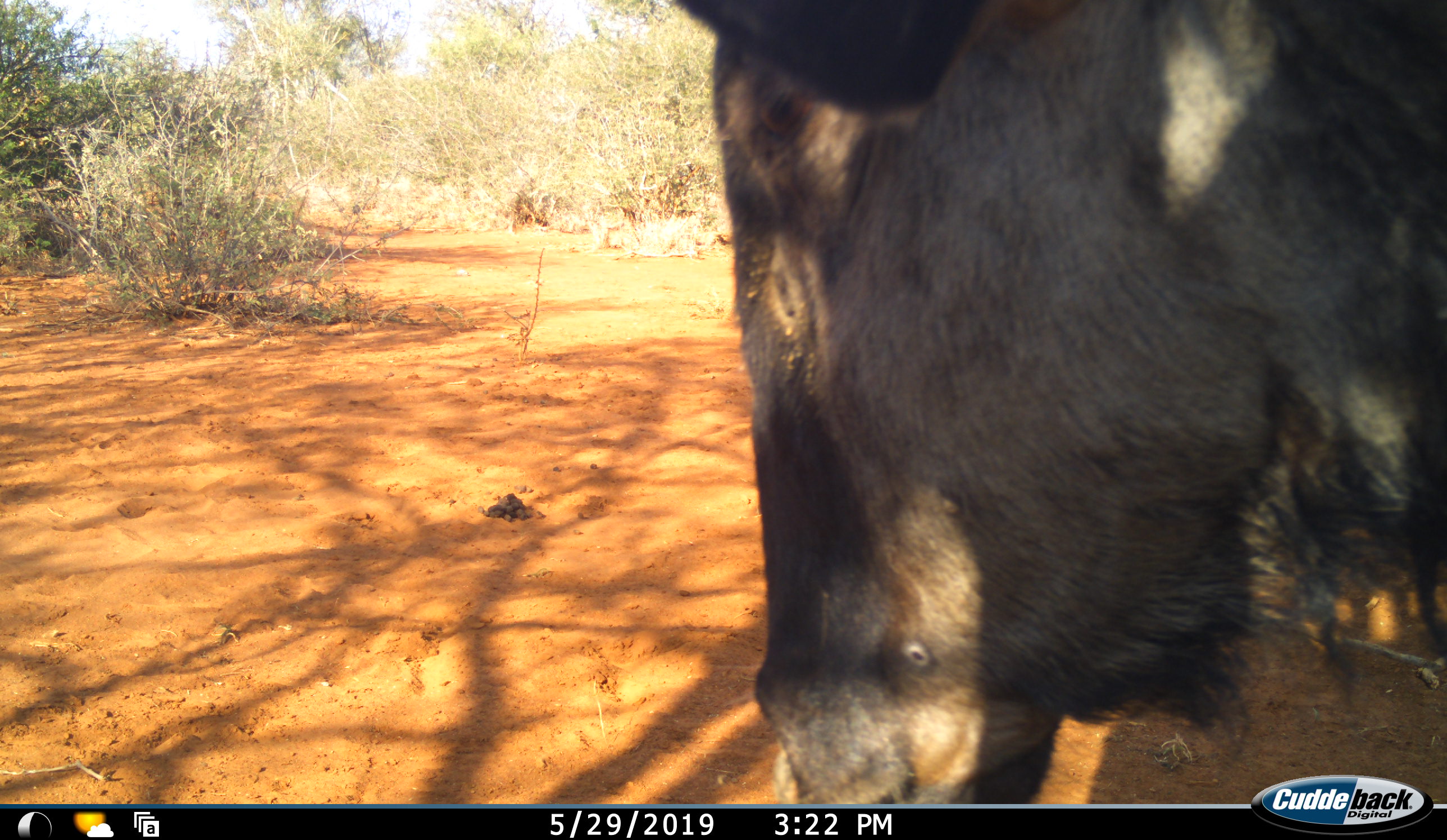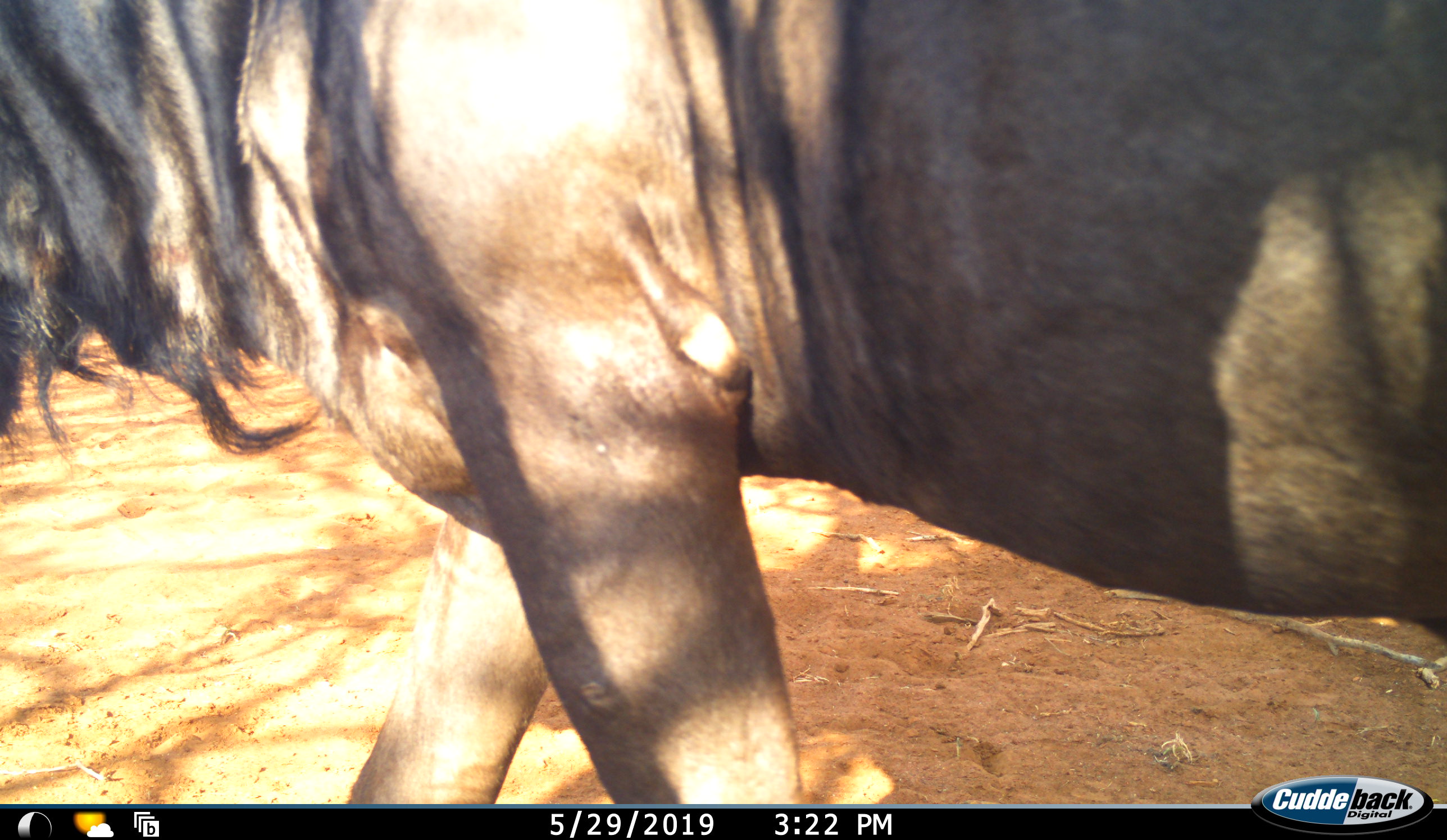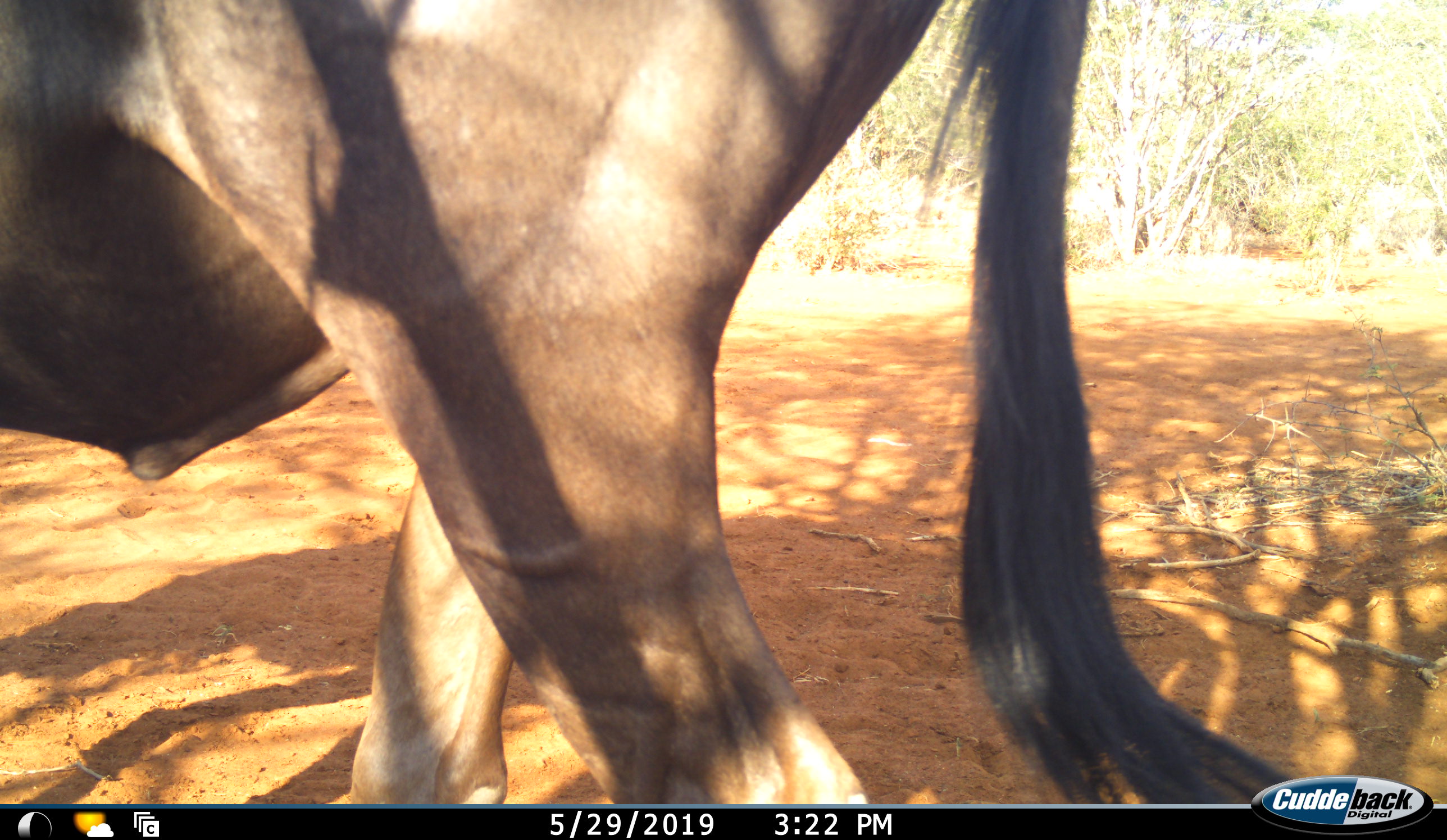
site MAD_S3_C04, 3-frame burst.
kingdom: Animalia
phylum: Chordata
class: Mammalia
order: Artiodactyla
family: Bovidae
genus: Connochaetes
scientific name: Connochaetes taurinus taurinus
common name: blue wildebeest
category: wildebeestblue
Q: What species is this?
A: Wildebeestblue (blue wildebeest) (Connochaetes taurinus taurinus).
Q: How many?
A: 1.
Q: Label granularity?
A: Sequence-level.